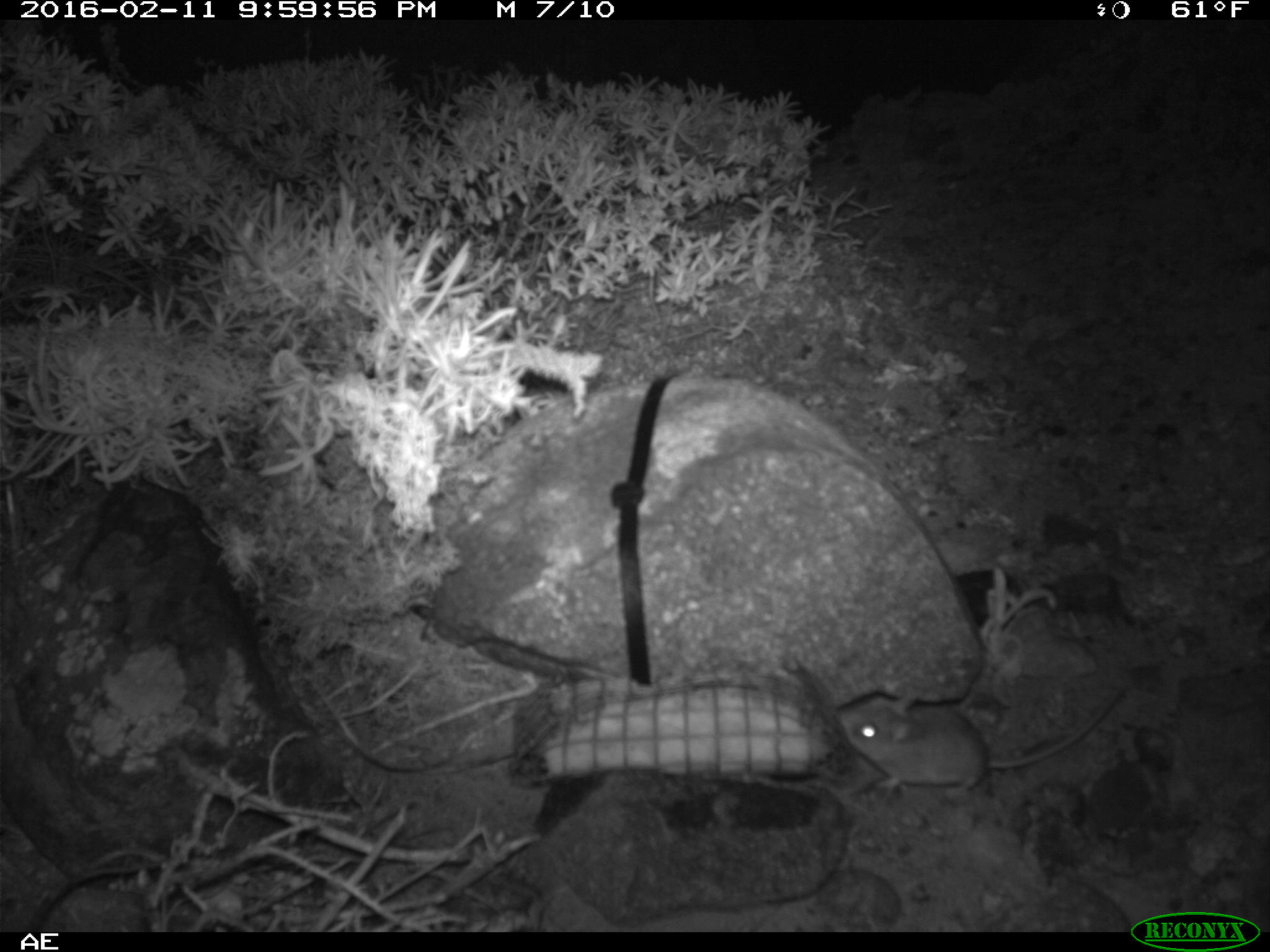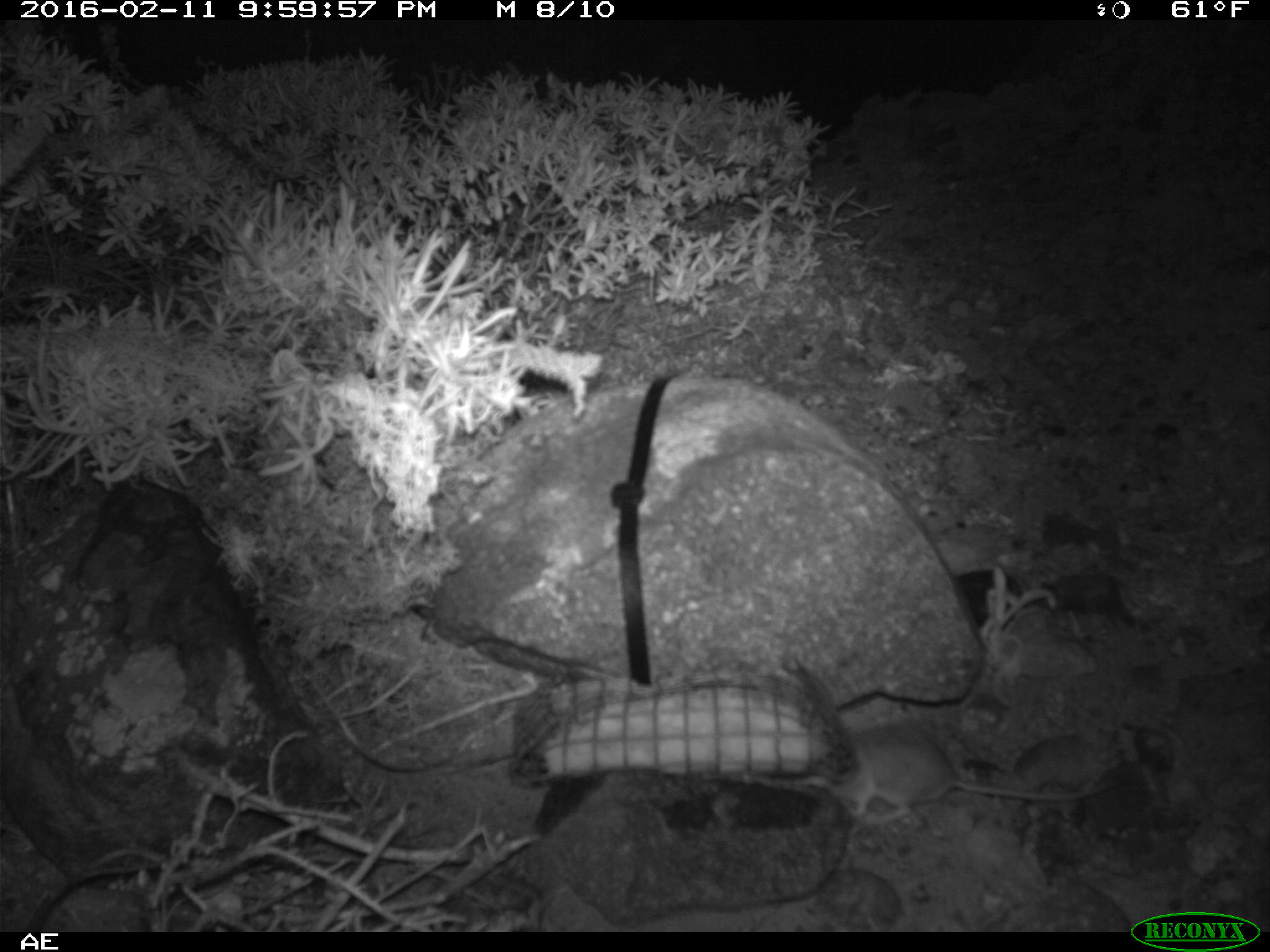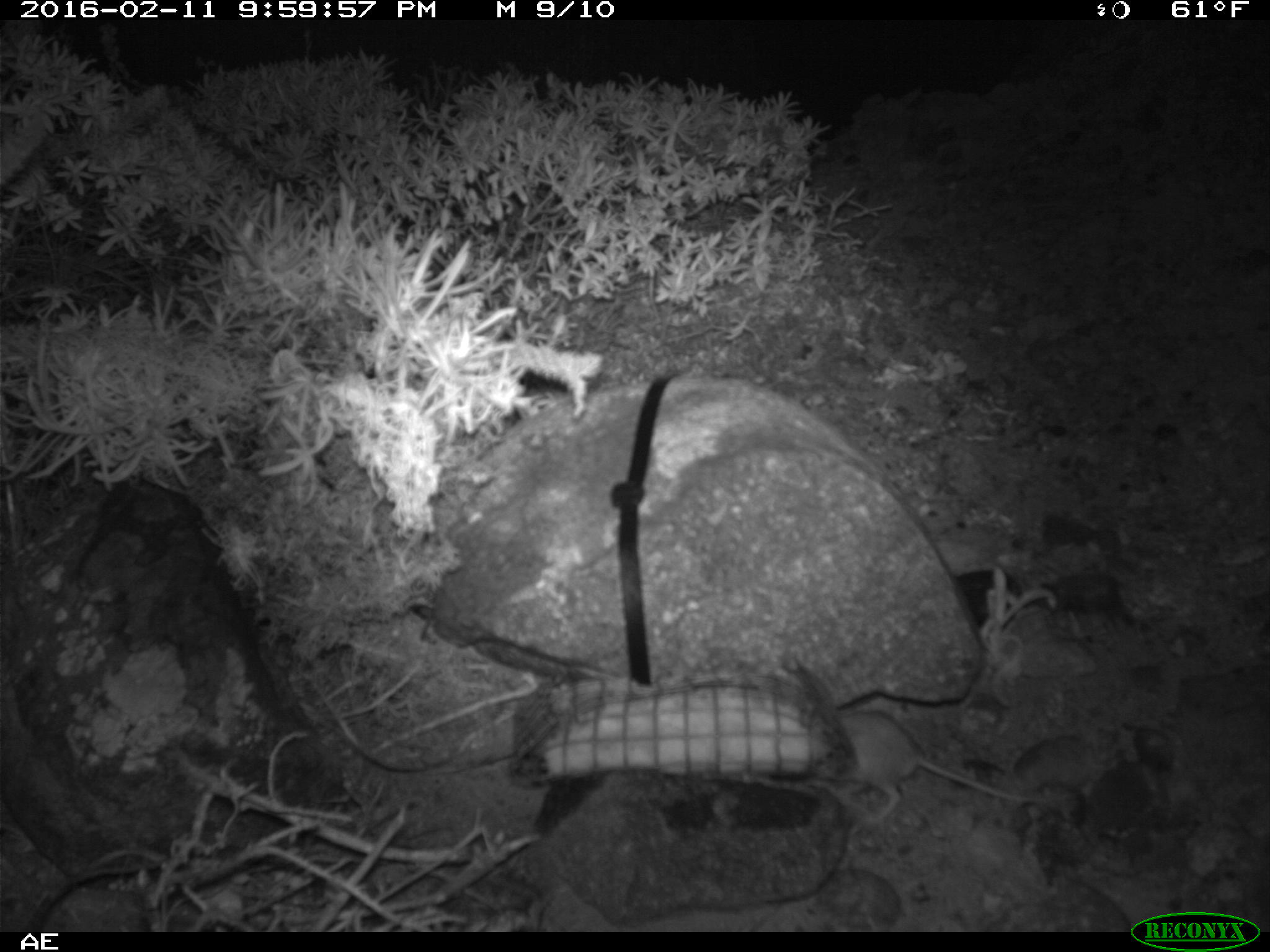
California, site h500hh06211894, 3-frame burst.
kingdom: Animalia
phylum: Chordata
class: Mammalia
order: Rodentia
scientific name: Rodentia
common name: rodent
Rodent (Rodentia).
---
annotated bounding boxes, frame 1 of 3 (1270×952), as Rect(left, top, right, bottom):
rodent: Rect(837, 684, 1120, 797)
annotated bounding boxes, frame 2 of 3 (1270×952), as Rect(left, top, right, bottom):
rodent: Rect(812, 722, 1124, 825)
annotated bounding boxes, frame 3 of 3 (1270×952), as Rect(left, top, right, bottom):
rodent: Rect(832, 707, 1064, 825)